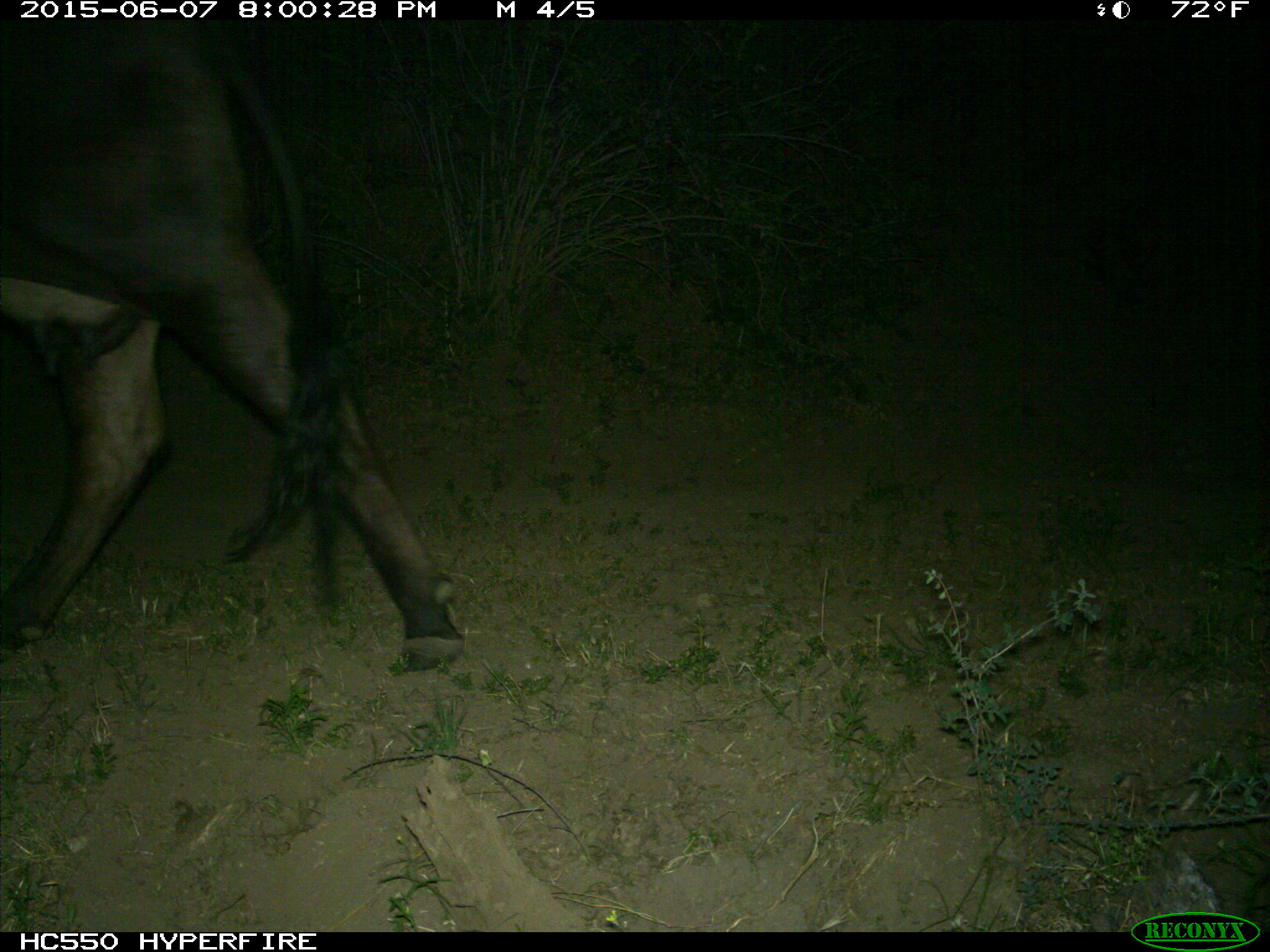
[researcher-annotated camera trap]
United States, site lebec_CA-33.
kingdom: Animalia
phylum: Chordata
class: Mammalia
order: Artiodactyla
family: Bovidae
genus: Bos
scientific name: Bos taurus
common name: domestic cow